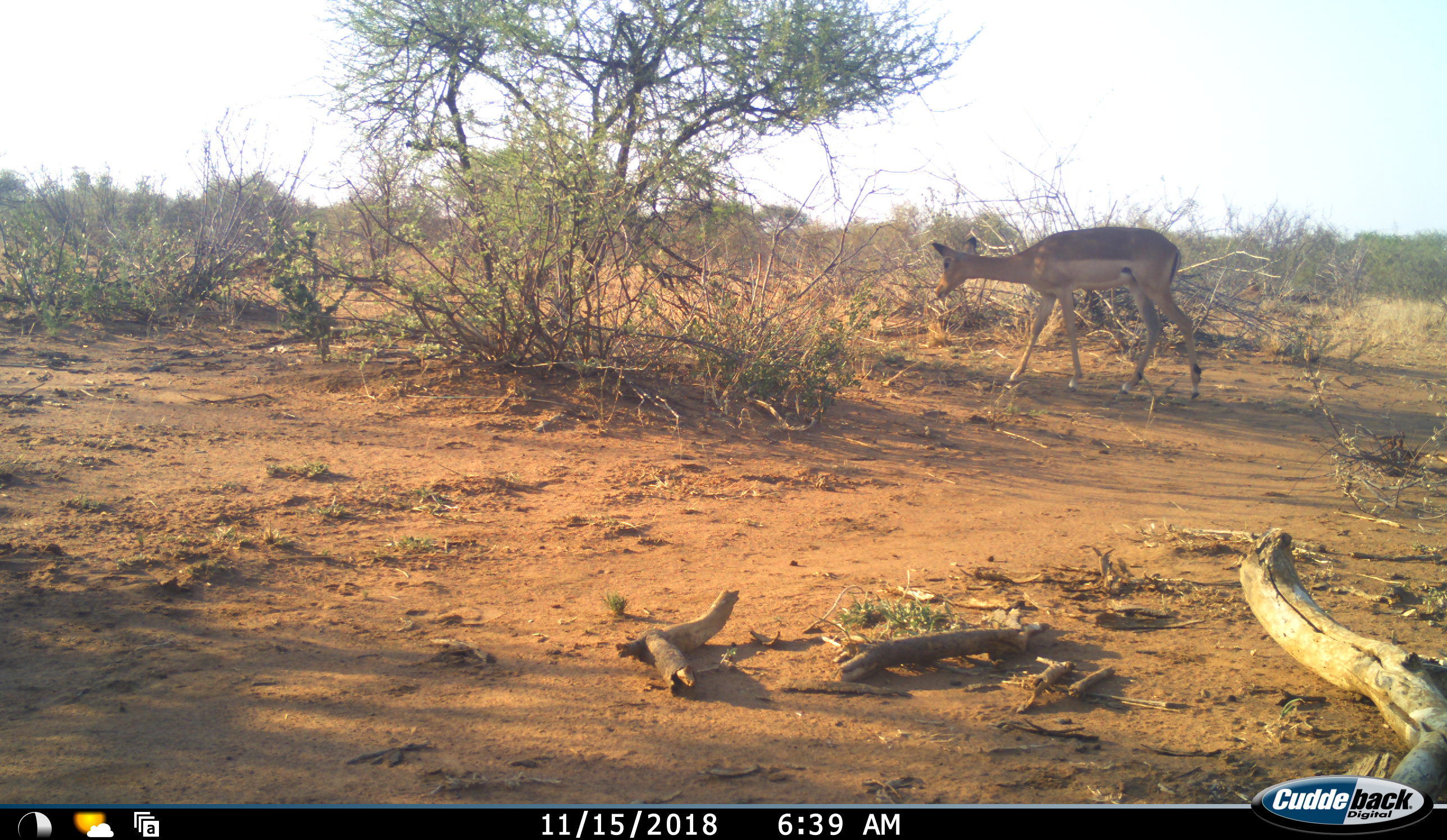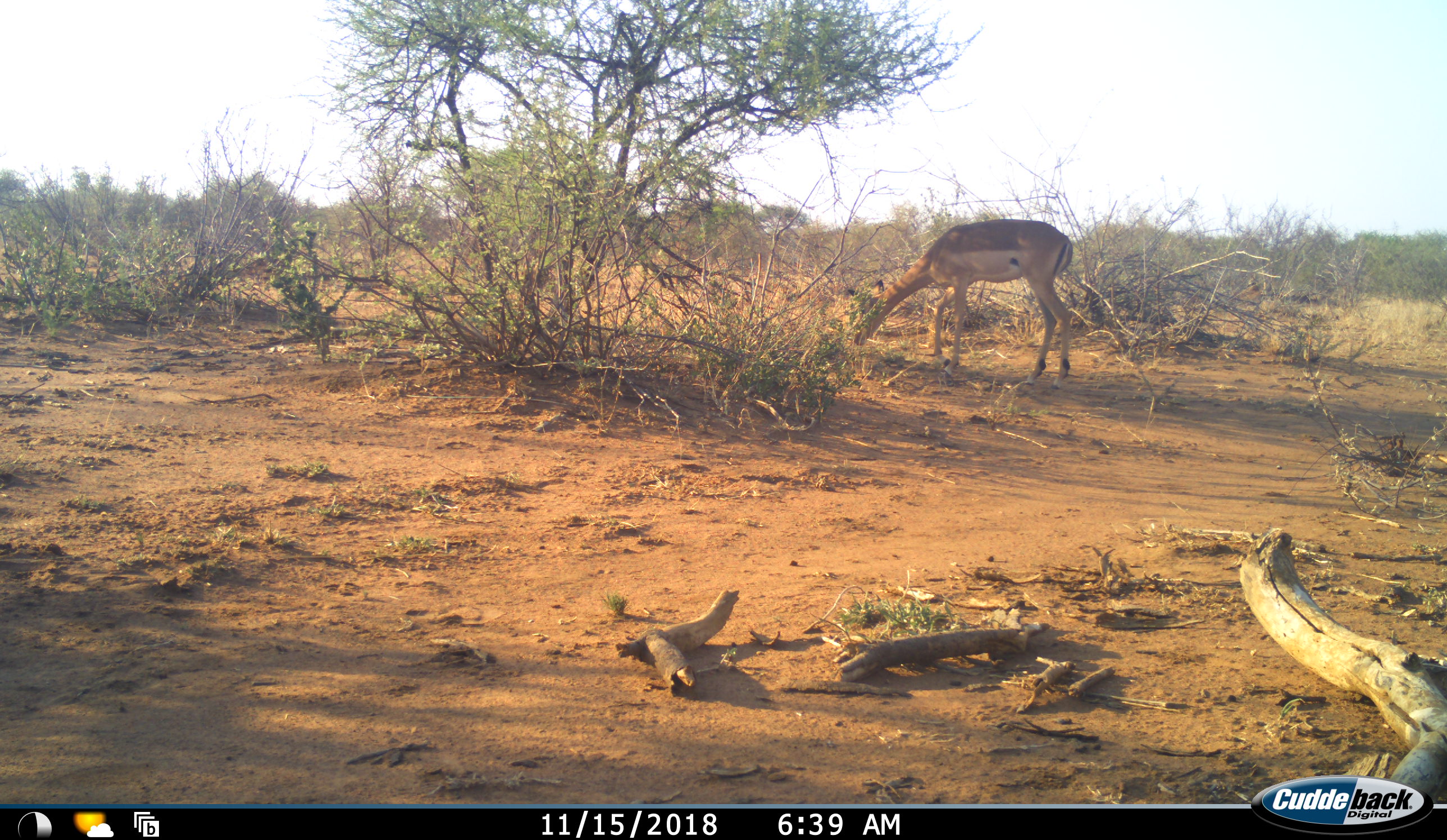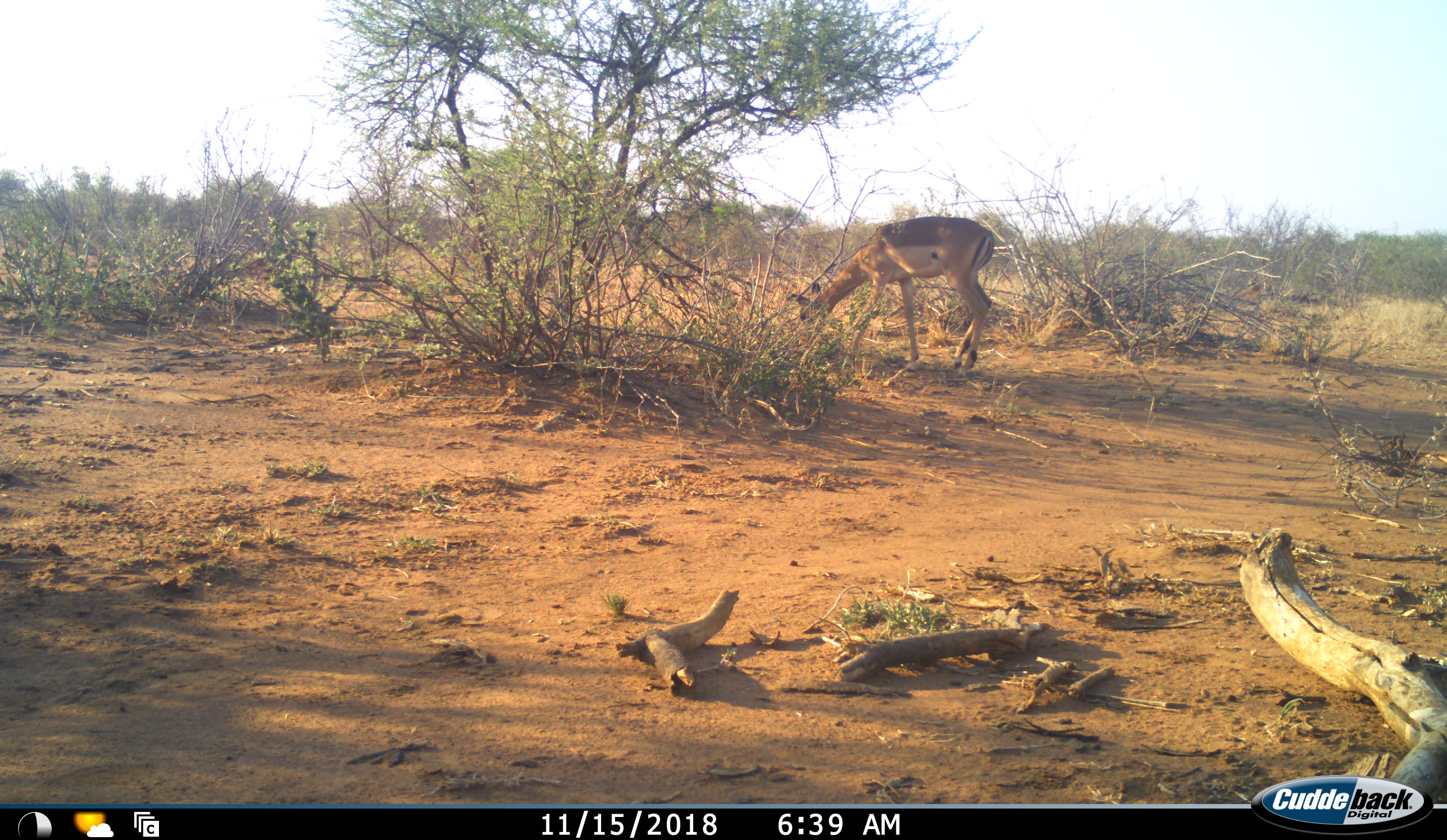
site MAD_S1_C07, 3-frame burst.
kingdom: Animalia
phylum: Chordata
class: Mammalia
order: Artiodactyla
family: Bovidae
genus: Aepyceros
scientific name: Aepyceros melampus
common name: impala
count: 1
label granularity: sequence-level